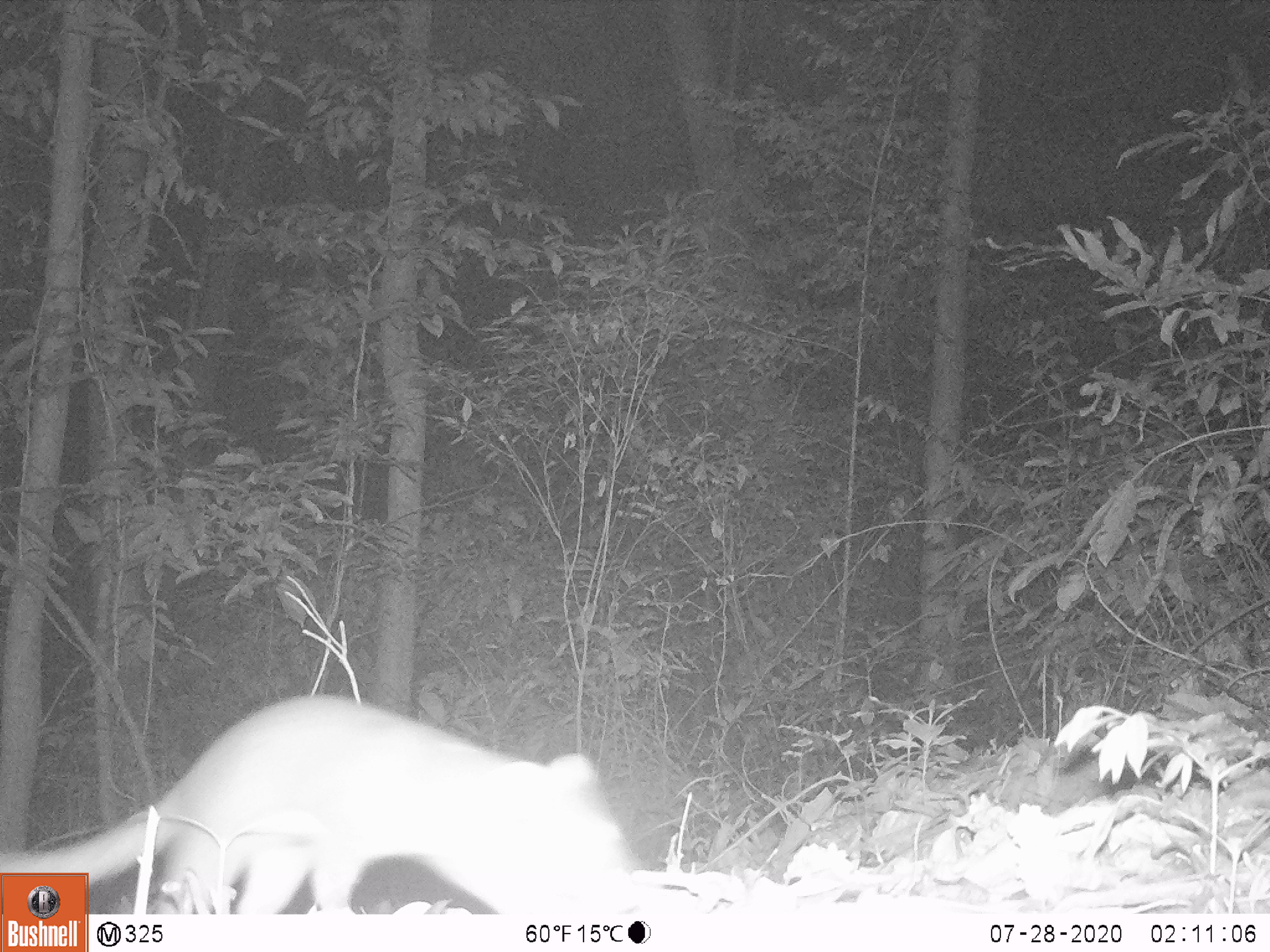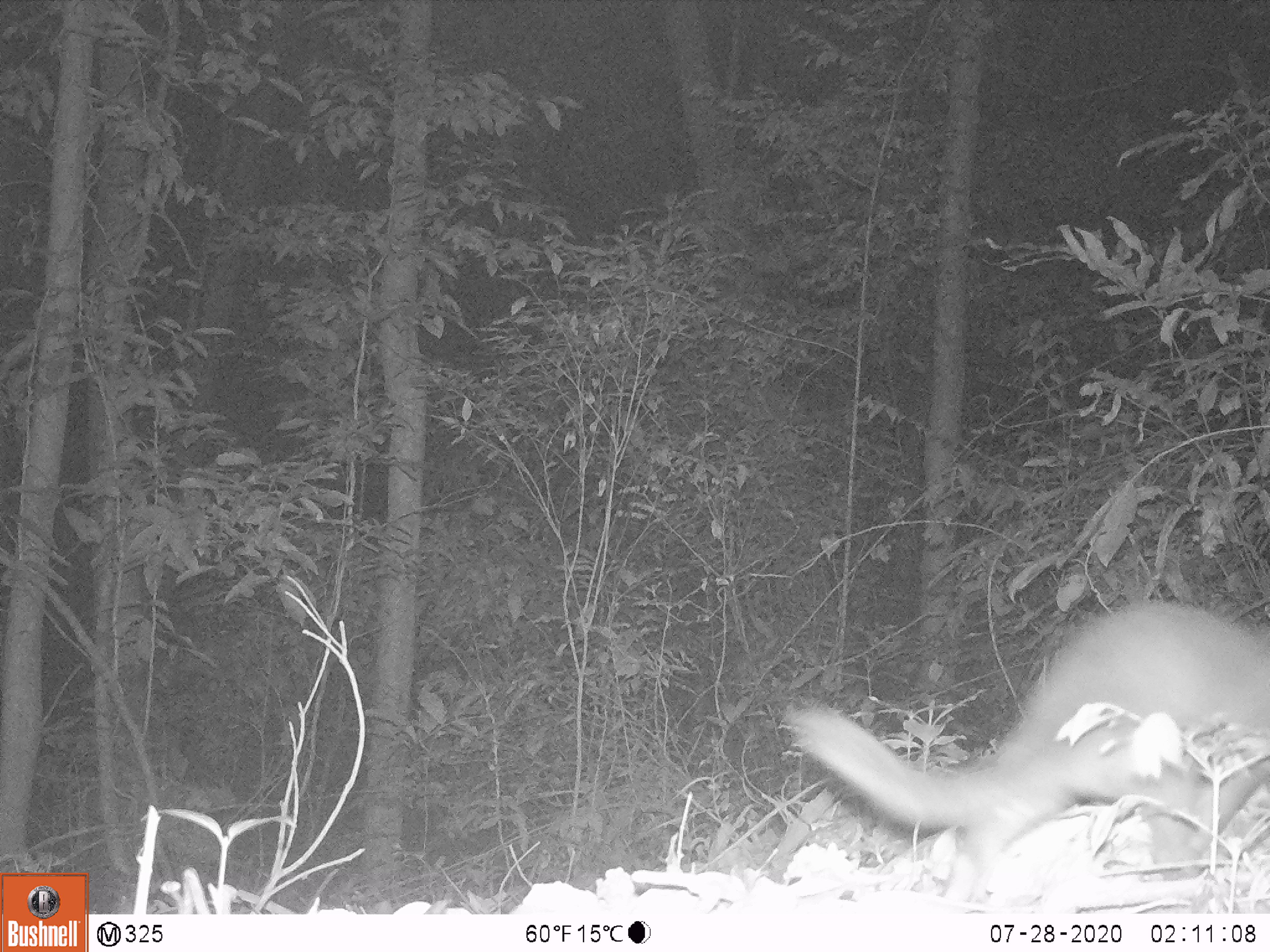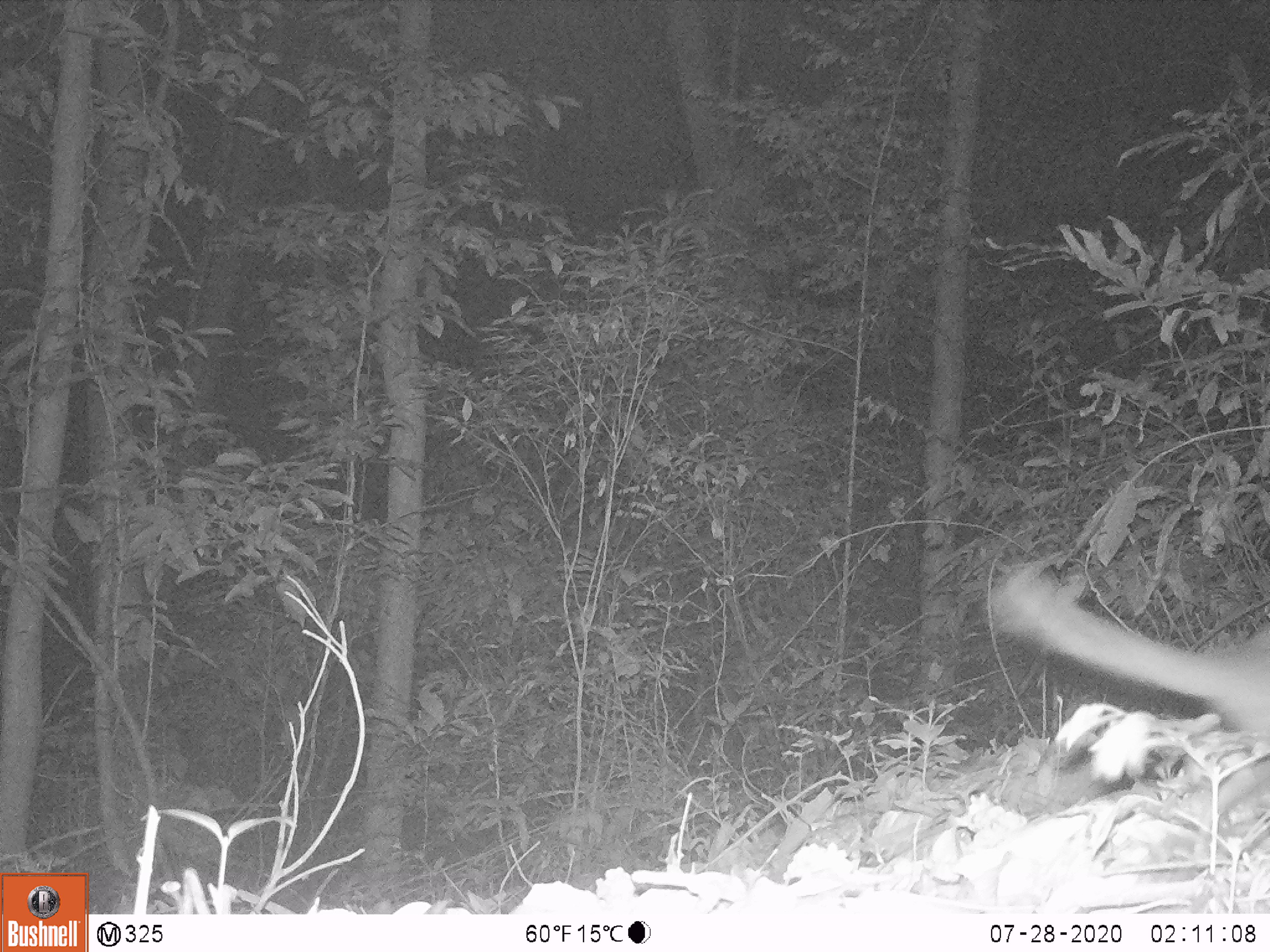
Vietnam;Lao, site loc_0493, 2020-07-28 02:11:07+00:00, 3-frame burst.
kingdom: Animalia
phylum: Chordata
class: Mammalia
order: Carnivora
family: Mustelidae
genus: Melogale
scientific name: Melogale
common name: ferret badger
Ferret badger (Melogale). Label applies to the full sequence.